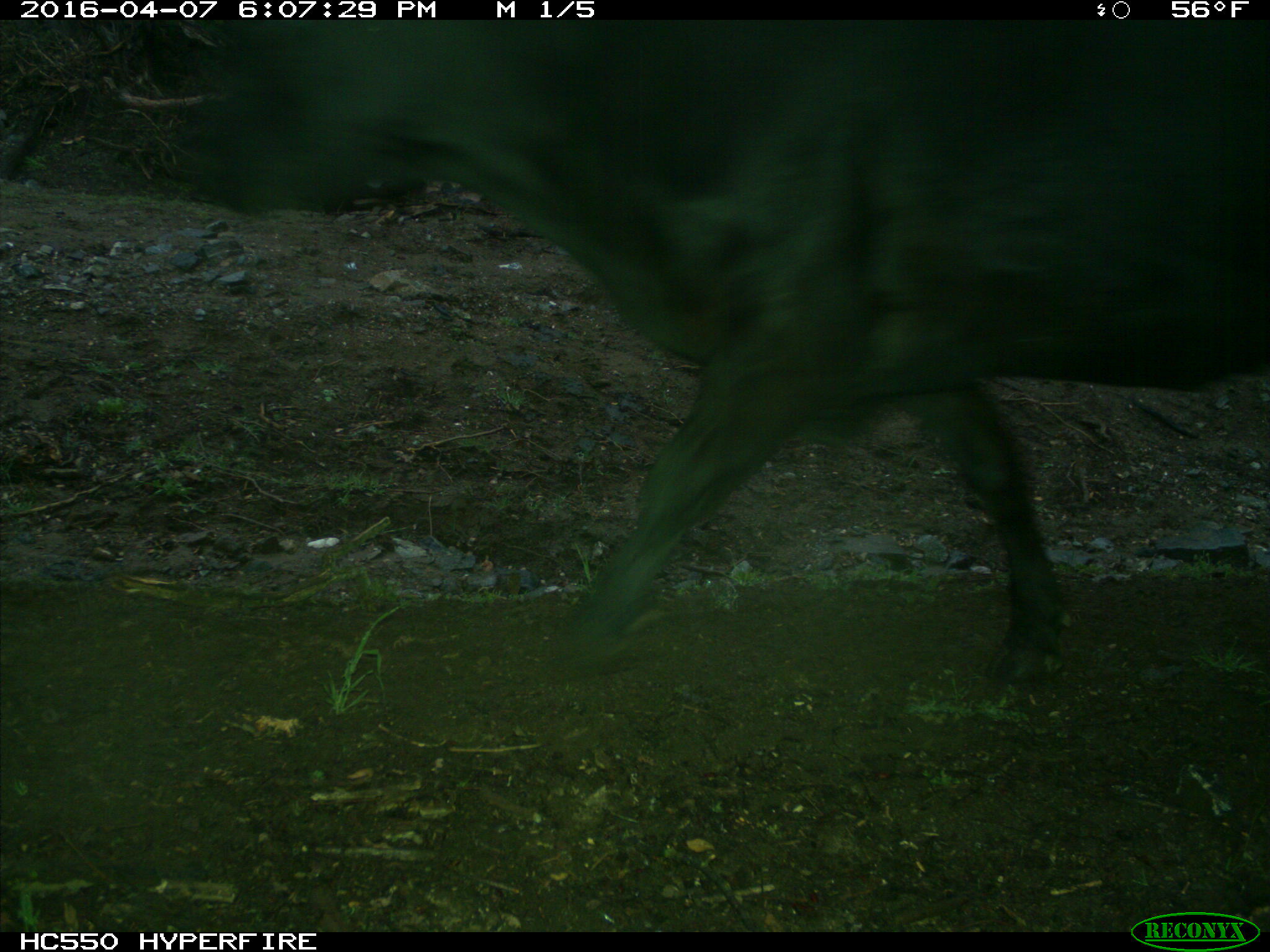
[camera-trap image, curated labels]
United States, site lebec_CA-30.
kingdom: Animalia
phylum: Chordata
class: Mammalia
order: Artiodactyla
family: Bovidae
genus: Bos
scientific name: Bos taurus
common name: domestic cow